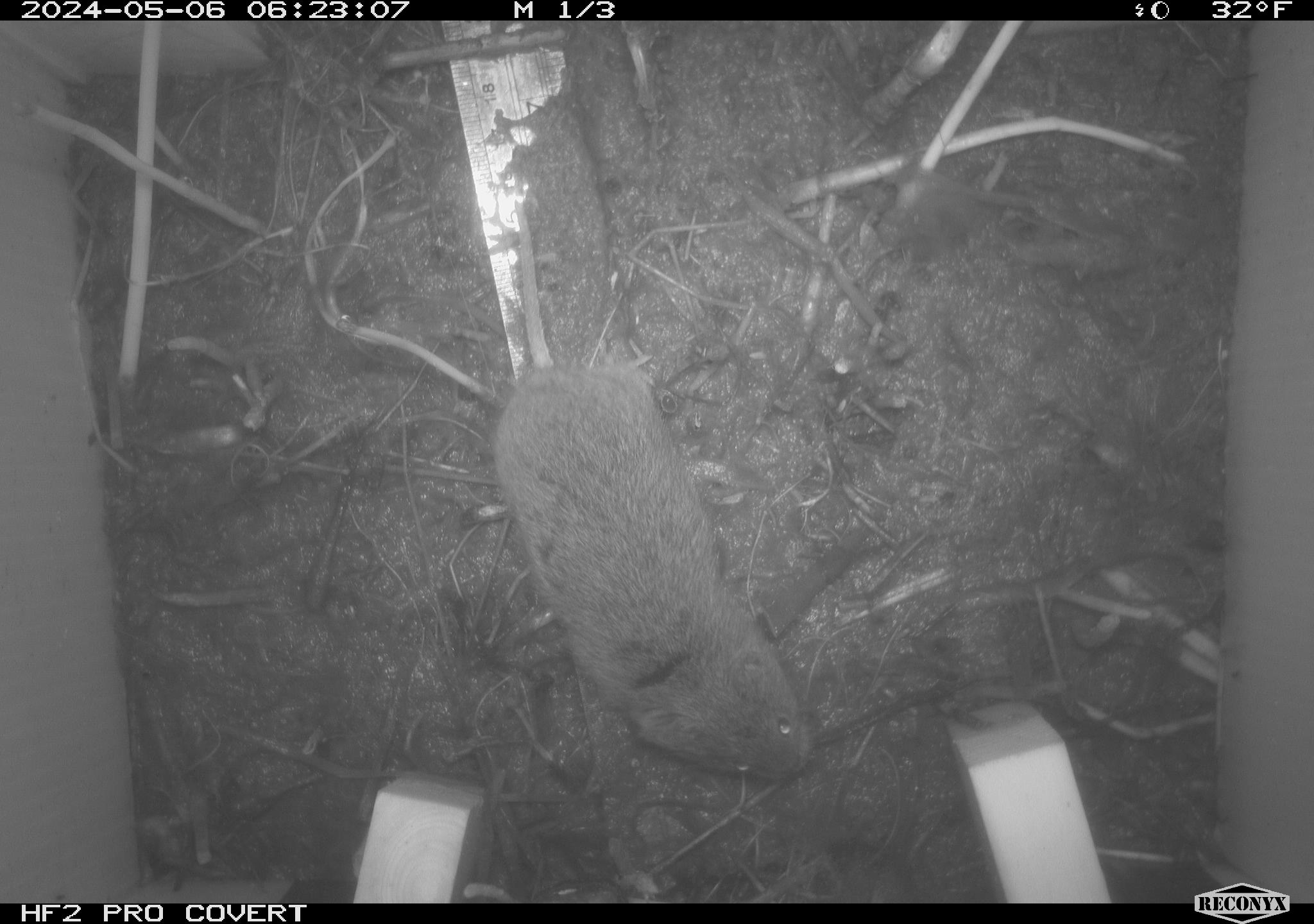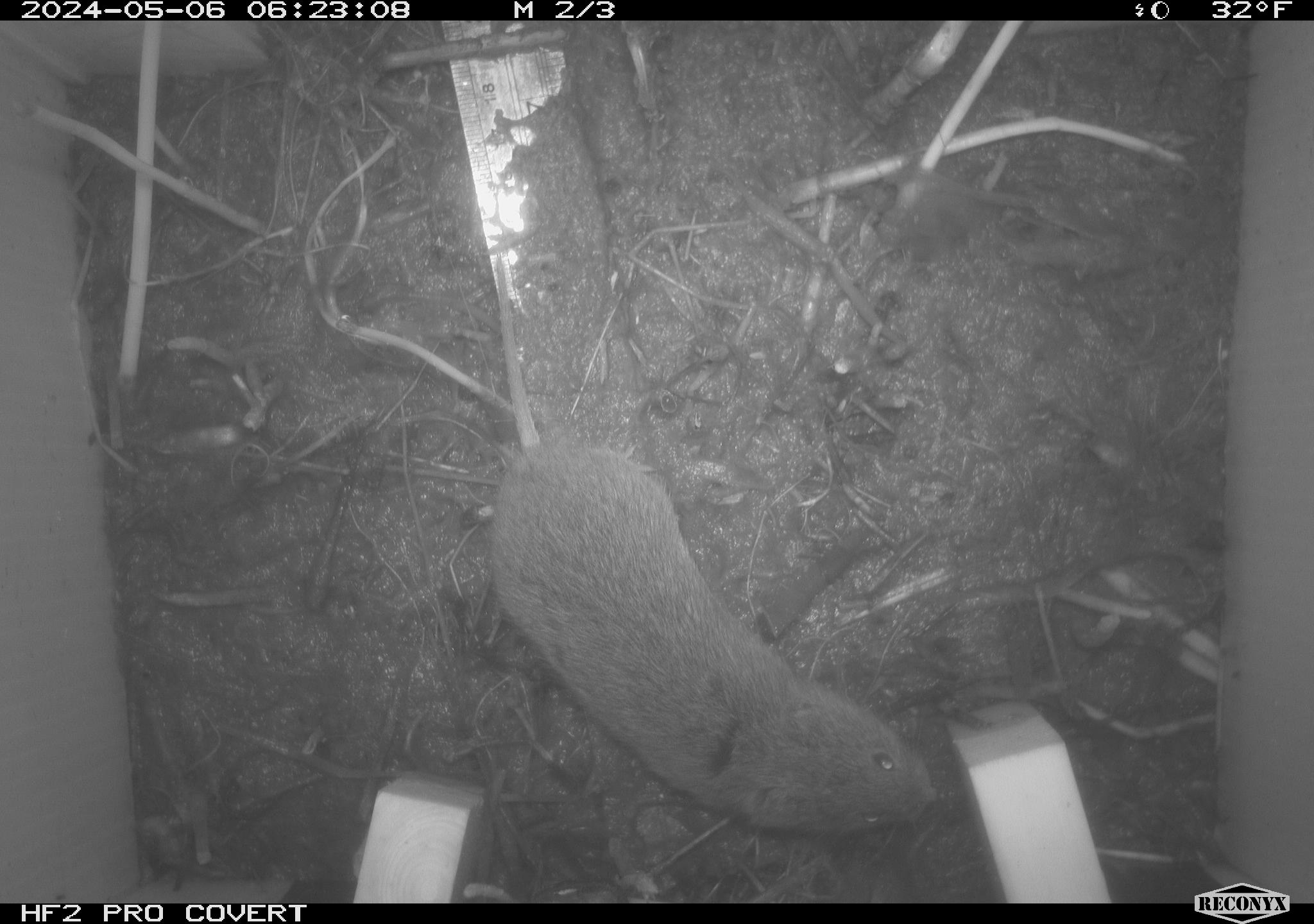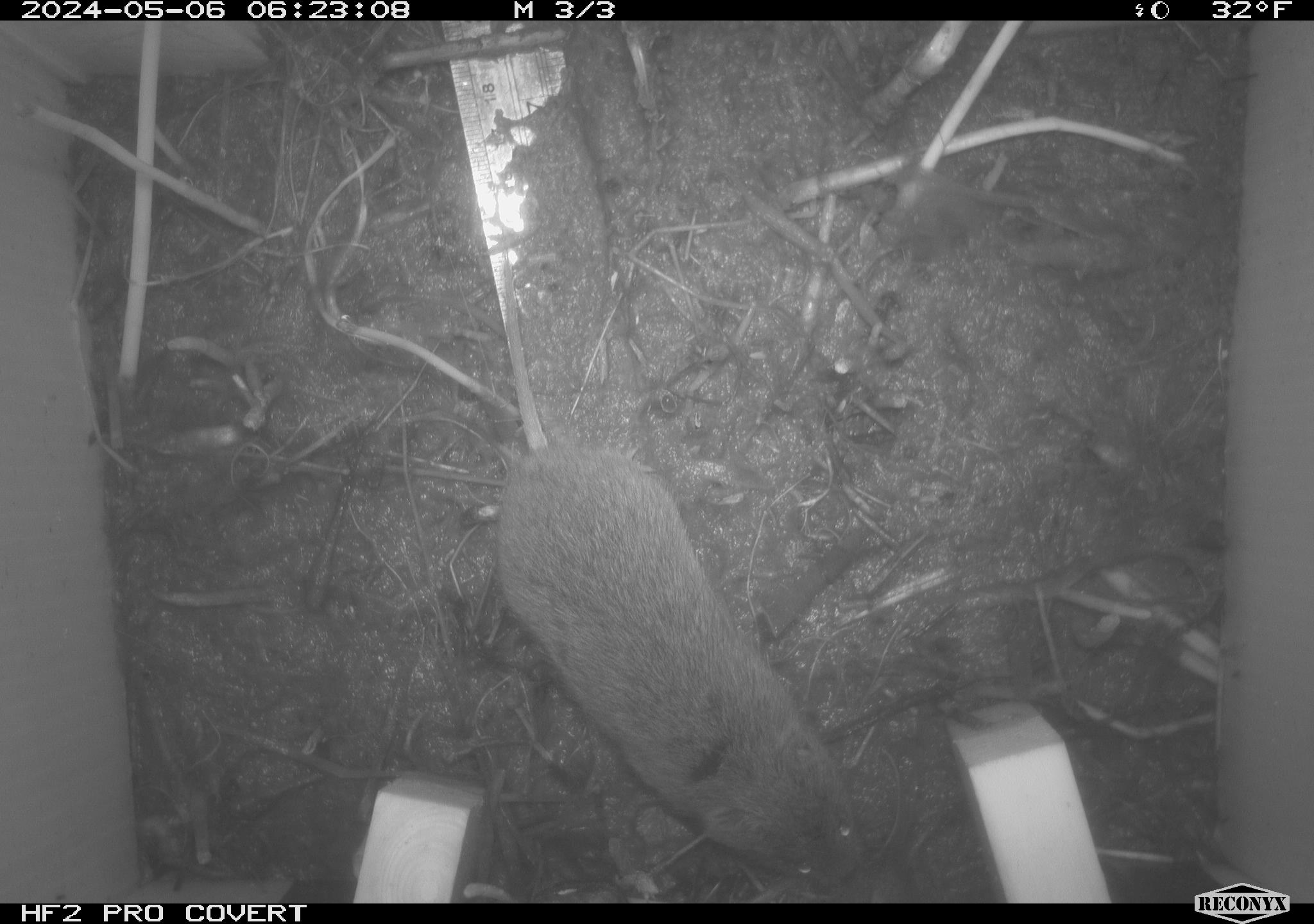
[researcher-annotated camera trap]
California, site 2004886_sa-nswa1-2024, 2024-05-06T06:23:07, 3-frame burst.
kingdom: Animalia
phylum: Chordata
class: Mammalia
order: Rodentia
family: Cricetidae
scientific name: Arvicolinae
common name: voles, lemmings, and muskrats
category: arvicolinae subfamily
Arvicolinae subfamily (voles, lemmings, and muskrats) (Arvicolinae).